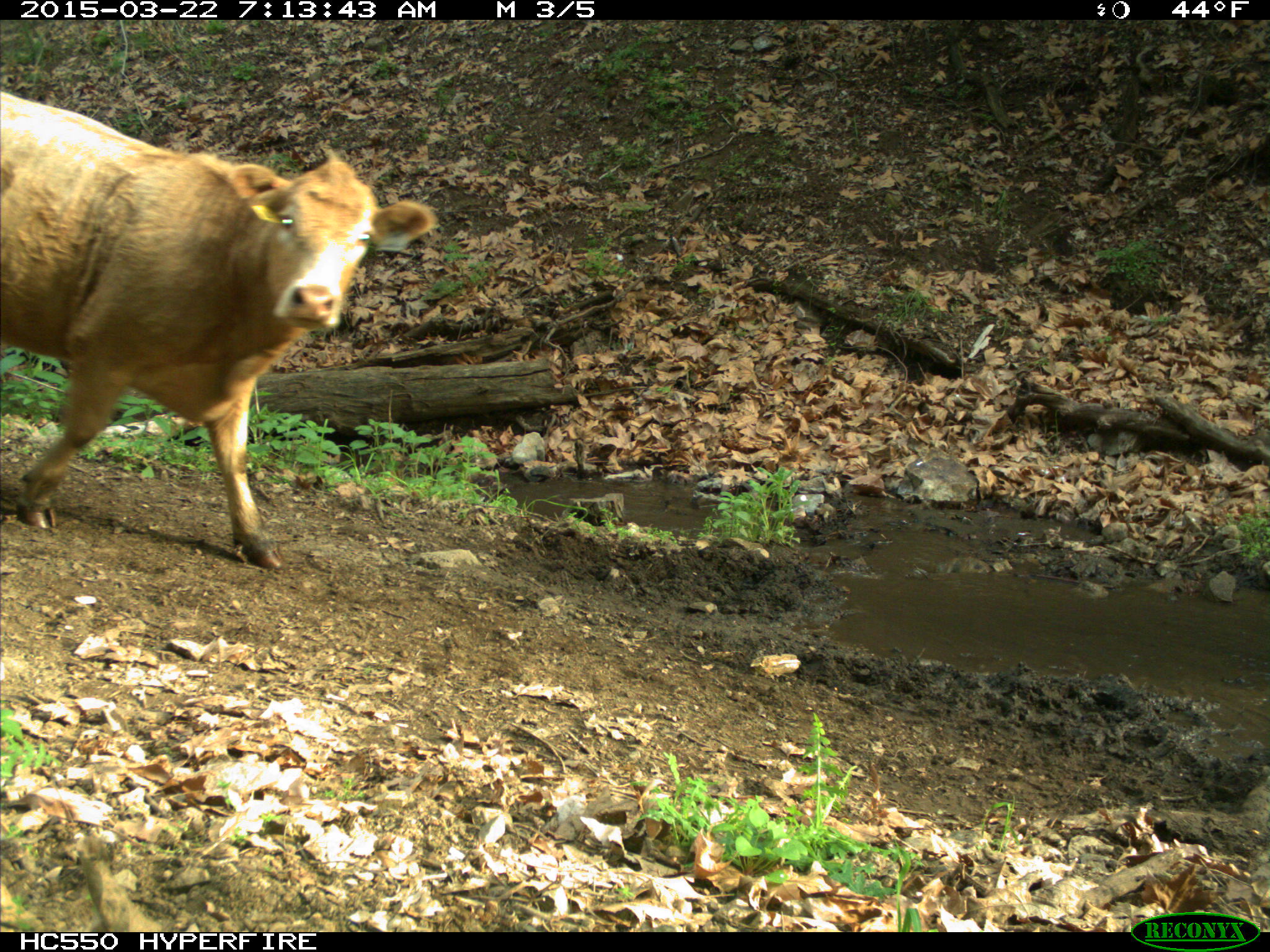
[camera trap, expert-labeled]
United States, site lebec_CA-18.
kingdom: Animalia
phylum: Chordata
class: Mammalia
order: Artiodactyla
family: Bovidae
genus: Bos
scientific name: Bos taurus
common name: domestic cow